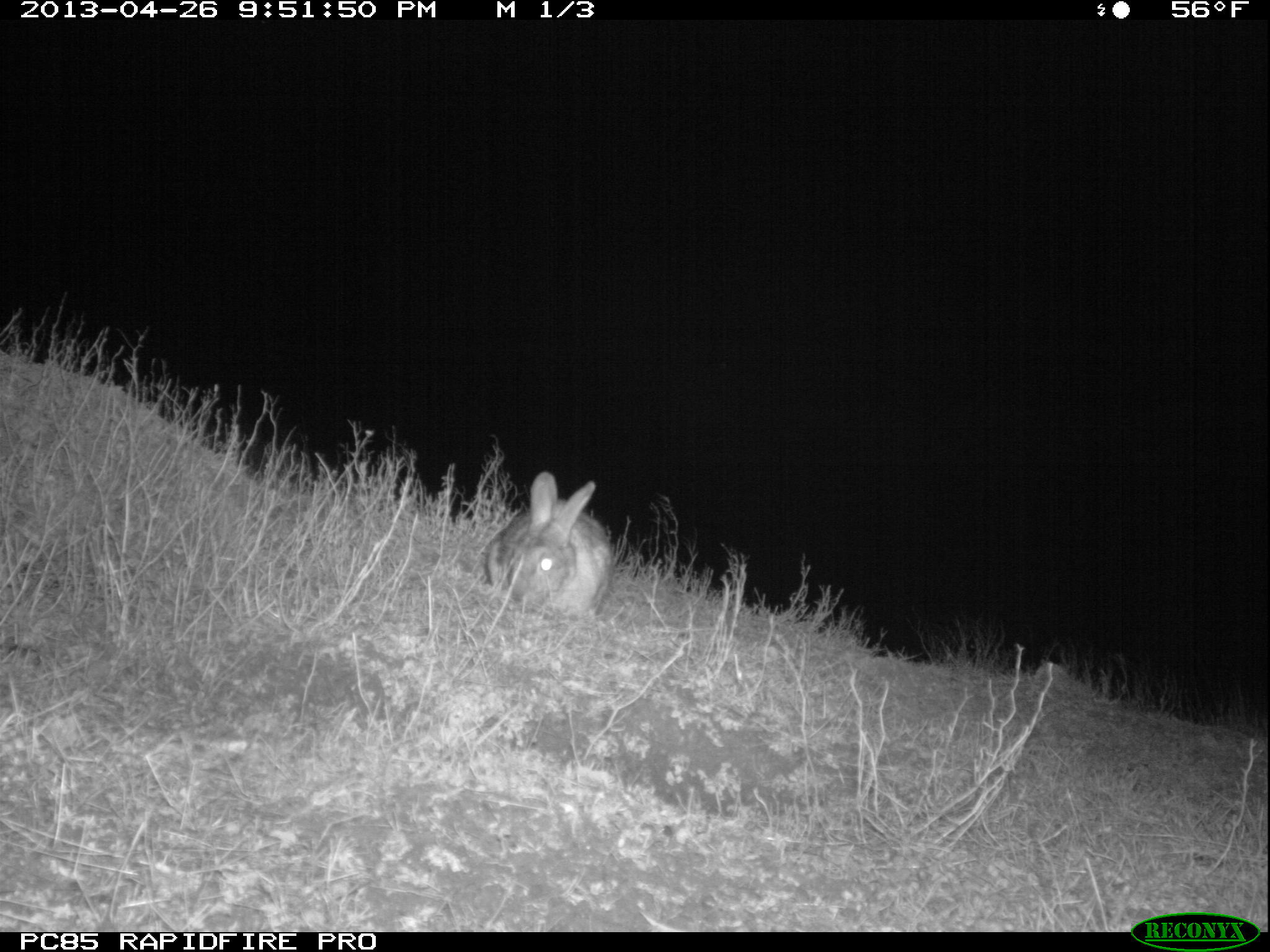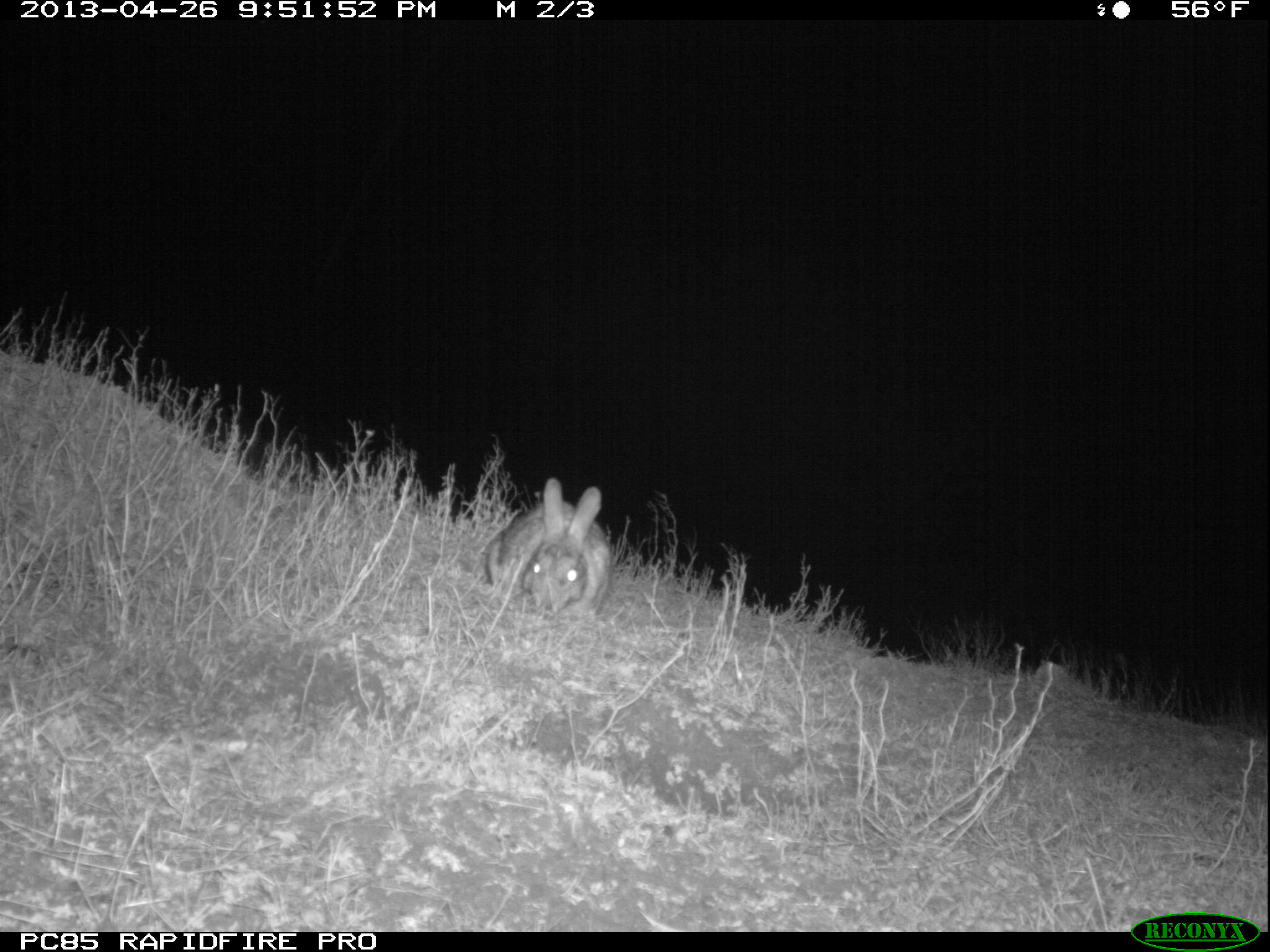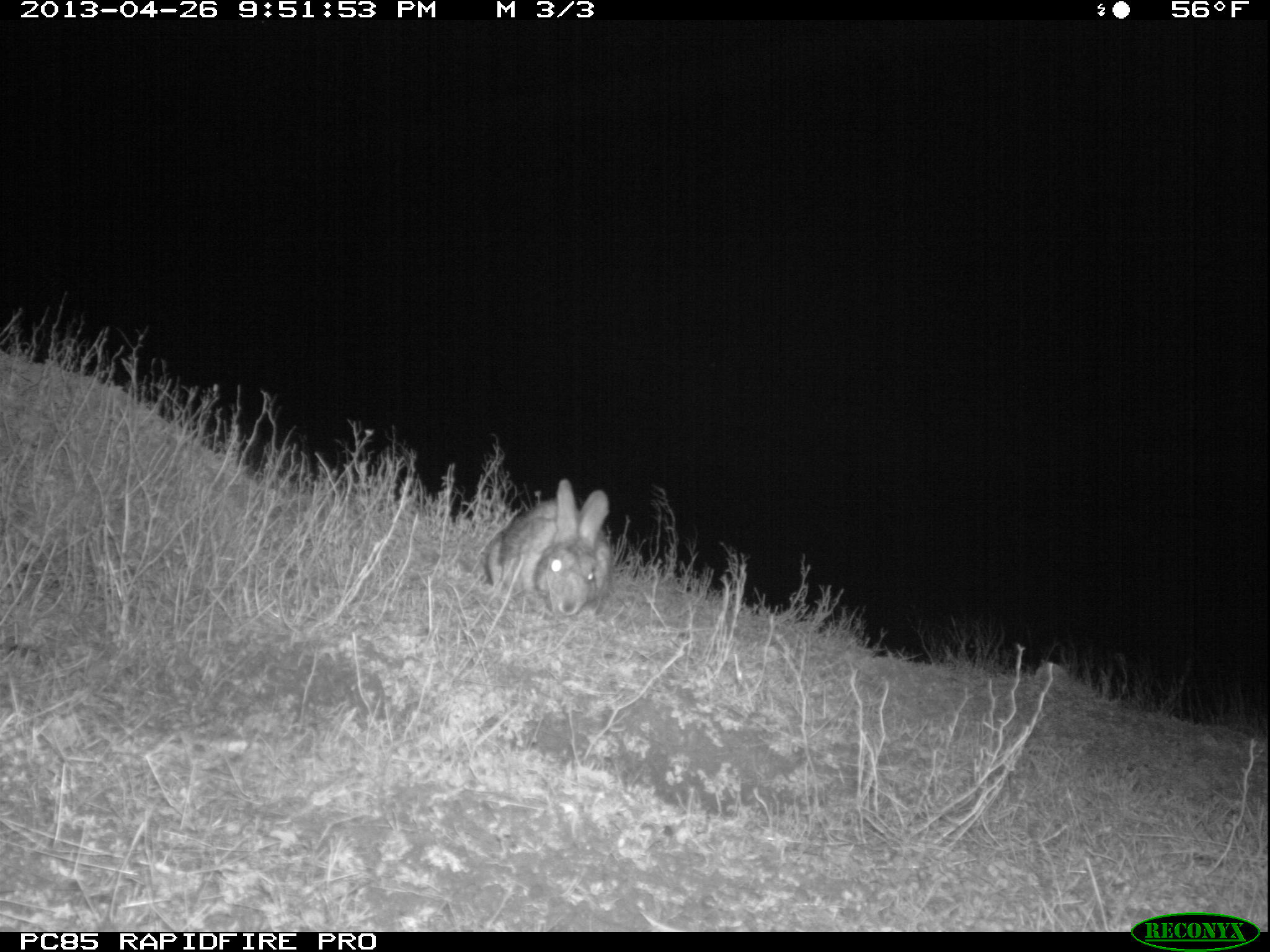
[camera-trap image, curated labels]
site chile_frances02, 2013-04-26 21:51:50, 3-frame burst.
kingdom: Animalia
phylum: Chordata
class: Mammalia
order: Lagomorpha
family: Leporidae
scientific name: Leporidae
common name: rabbits and hares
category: rabbit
Rabbit (rabbits and hares) (Leporidae).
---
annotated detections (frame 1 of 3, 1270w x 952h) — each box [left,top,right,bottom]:
rabbit: [480,475,611,624]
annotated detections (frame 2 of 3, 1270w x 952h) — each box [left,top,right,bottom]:
rabbit: [479,482,612,622]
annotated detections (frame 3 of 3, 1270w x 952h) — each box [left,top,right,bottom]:
rabbit: [479,483,612,619]